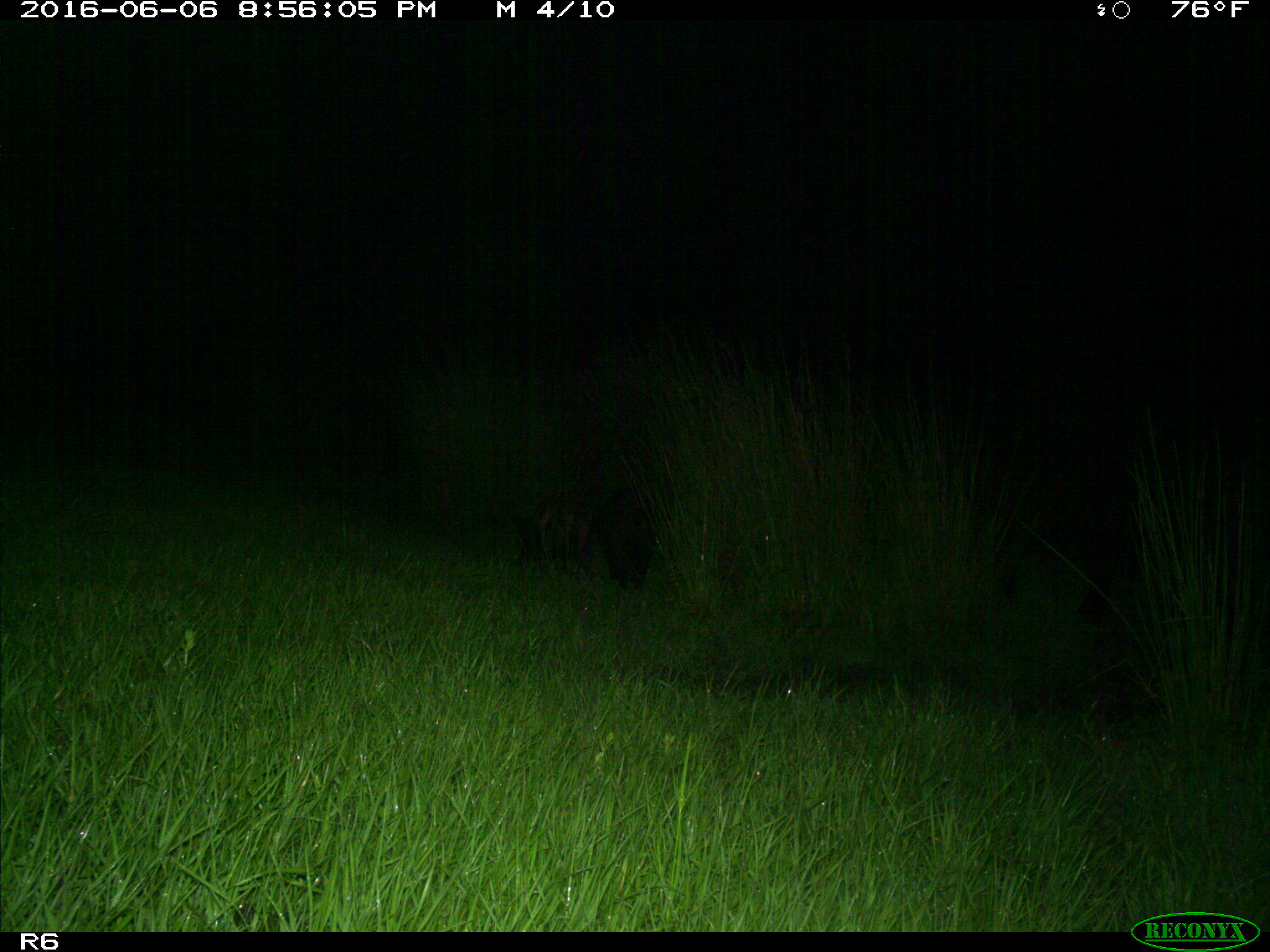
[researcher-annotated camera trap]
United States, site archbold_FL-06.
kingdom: Animalia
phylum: Chordata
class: Mammalia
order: Artiodactyla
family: Suidae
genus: Sus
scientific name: Sus scrofa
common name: wild boar